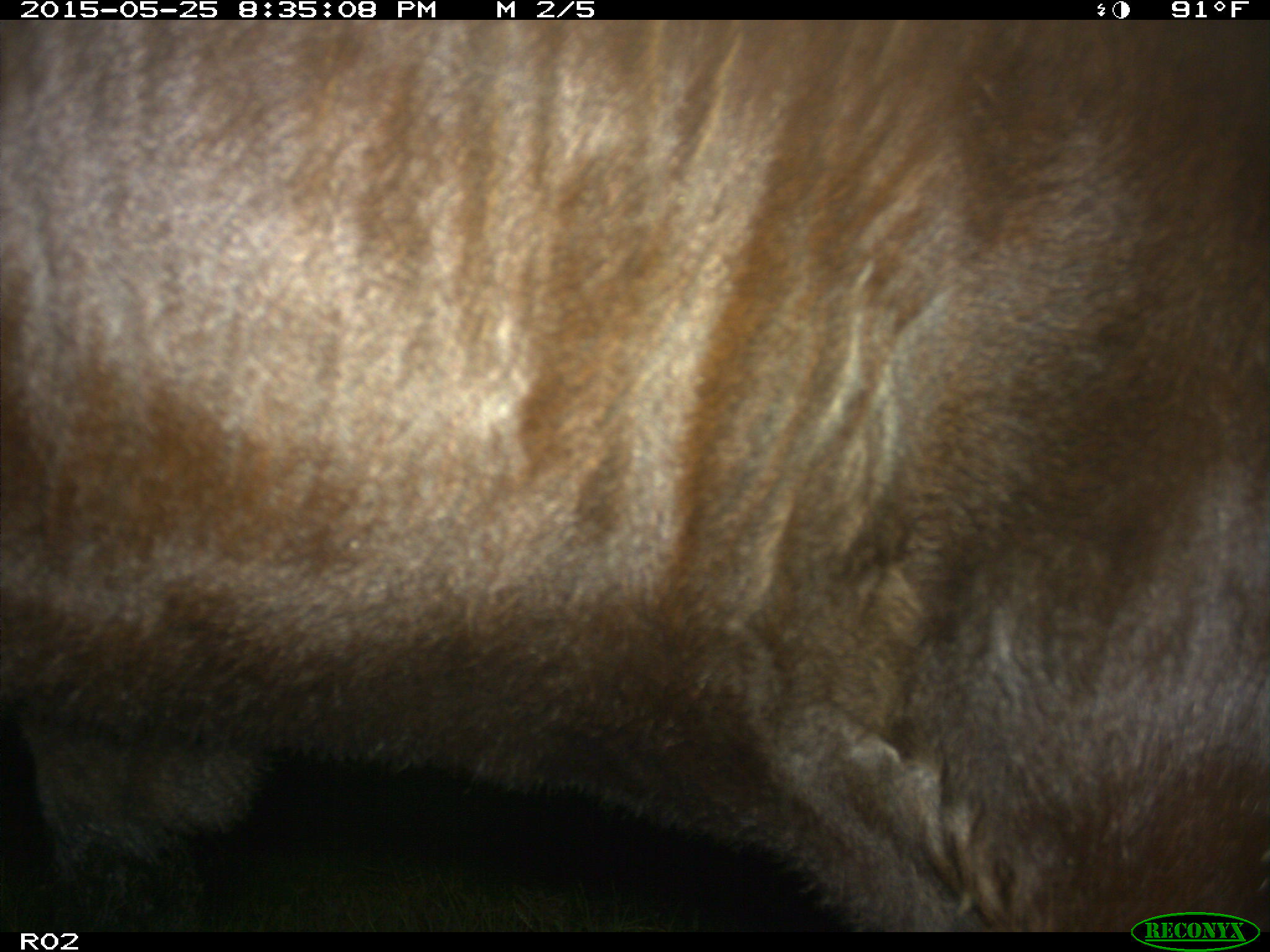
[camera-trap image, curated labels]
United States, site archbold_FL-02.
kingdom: Animalia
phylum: Chordata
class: Mammalia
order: Artiodactyla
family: Bovidae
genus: Bos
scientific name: Bos taurus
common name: domestic cow